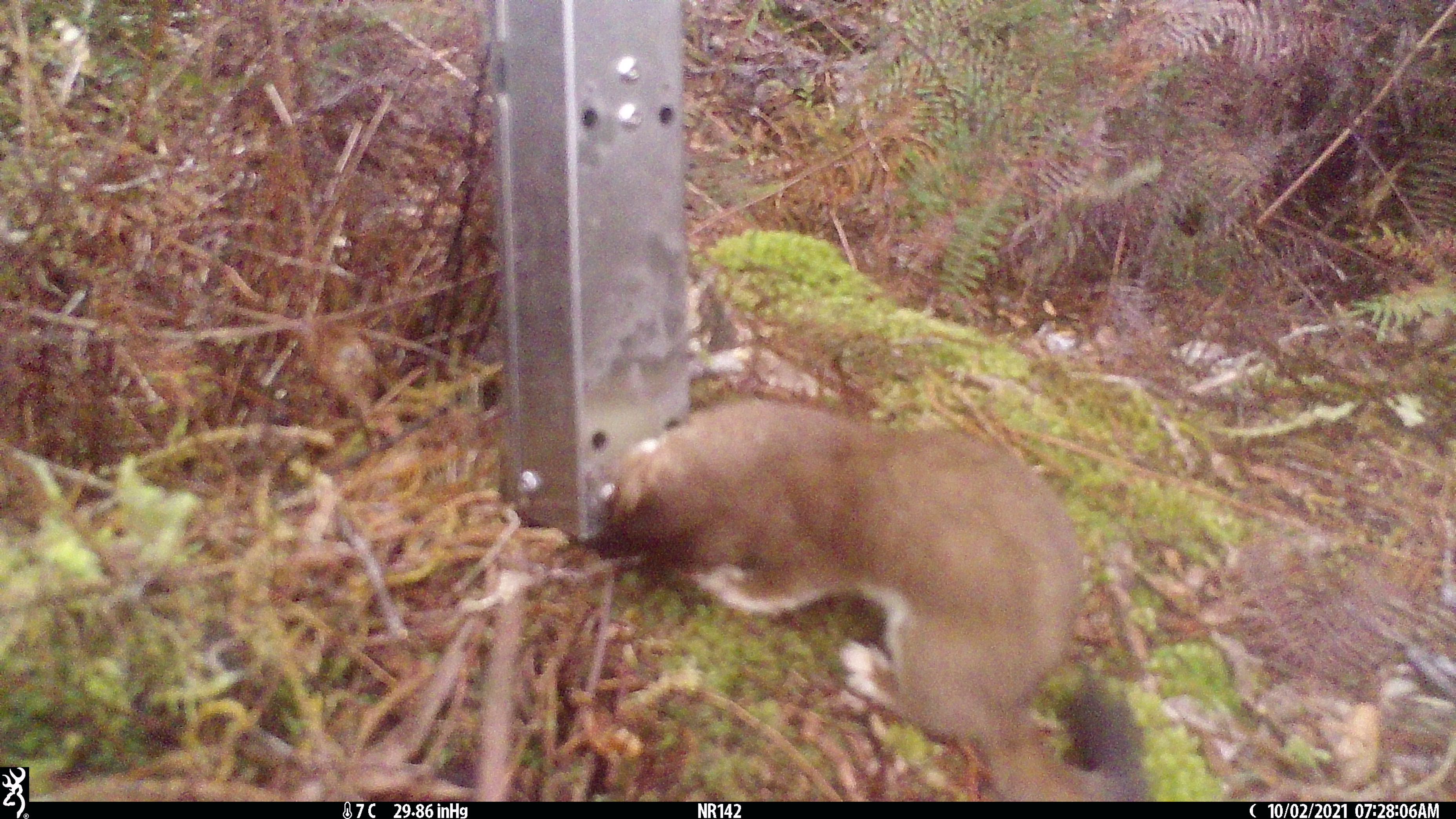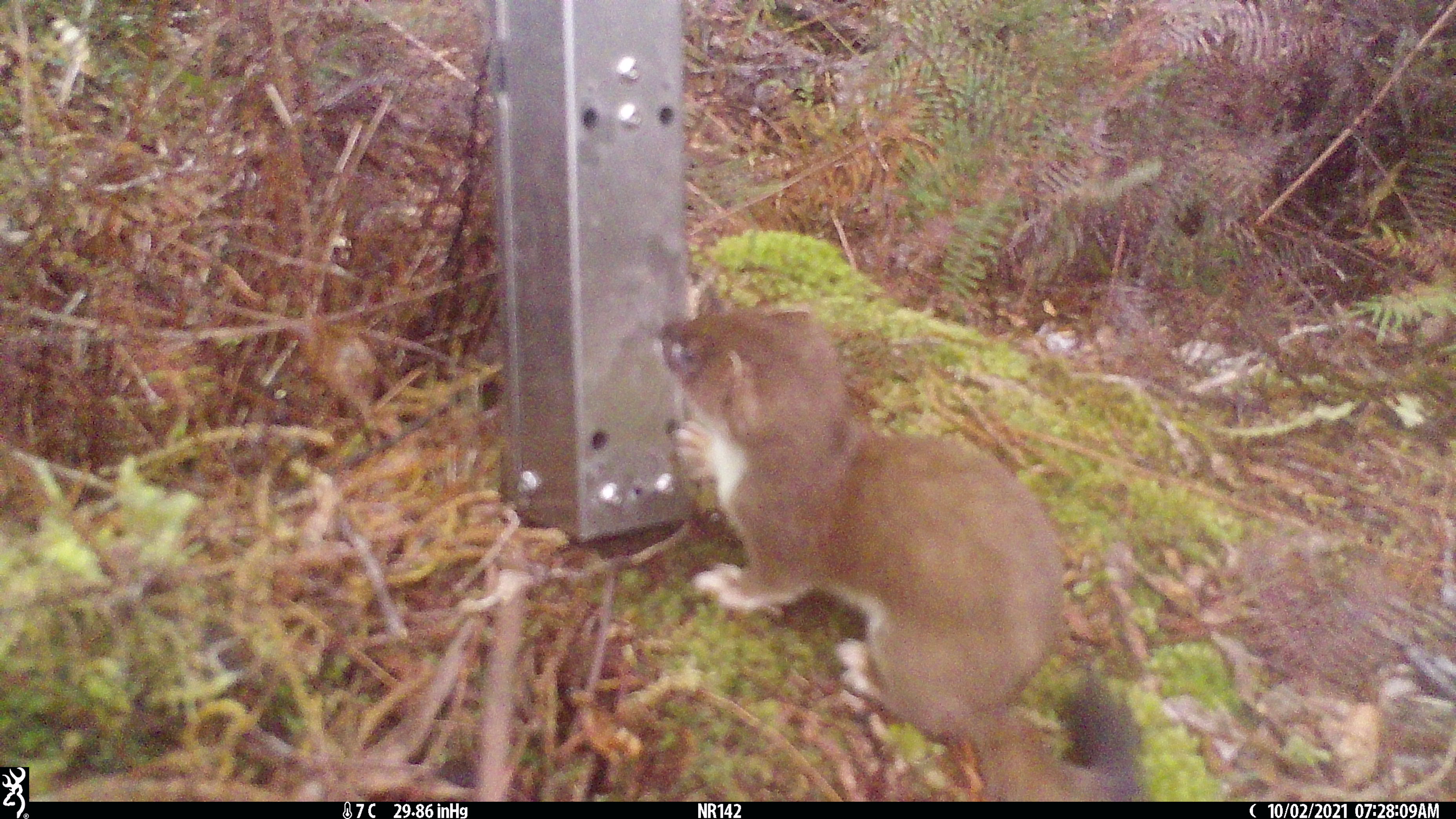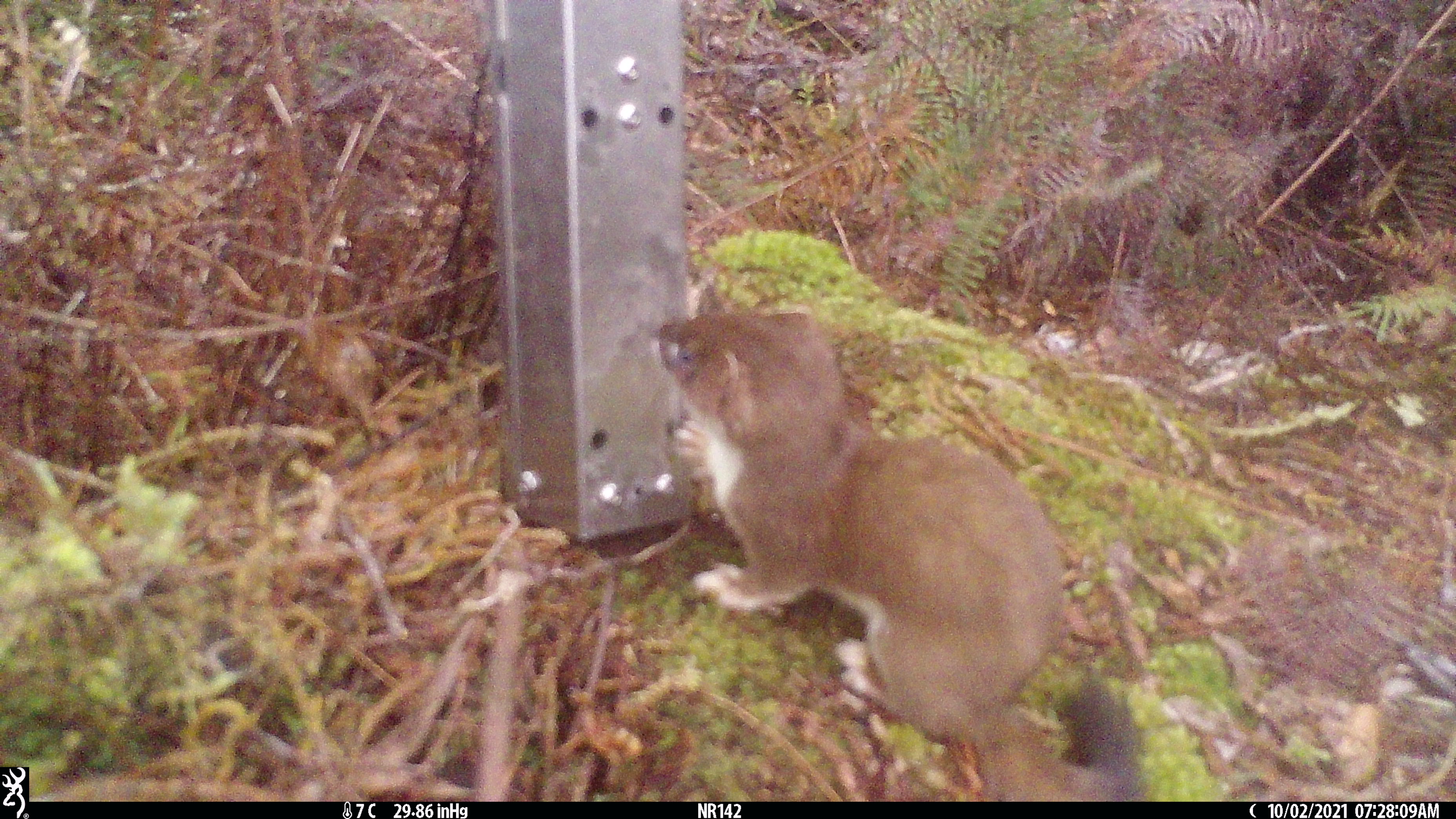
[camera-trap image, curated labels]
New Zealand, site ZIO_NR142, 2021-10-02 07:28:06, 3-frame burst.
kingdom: Animalia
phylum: Chordata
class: Mammalia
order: Carnivora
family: Mustelidae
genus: Mustela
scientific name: Mustela erminea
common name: stoat